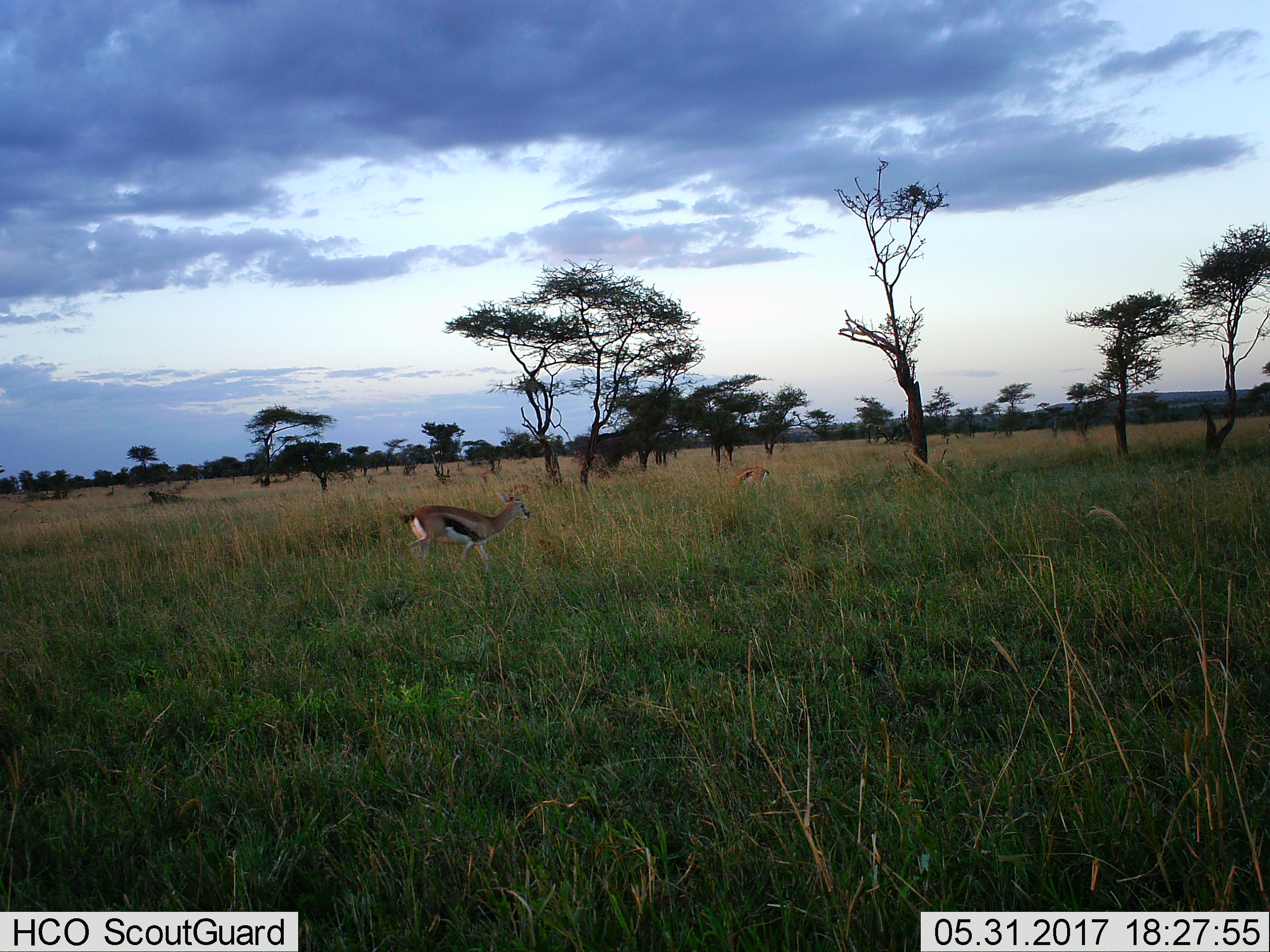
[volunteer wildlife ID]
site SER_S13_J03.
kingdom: Animalia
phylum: Chordata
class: Mammalia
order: Artiodactyla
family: Bovidae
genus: Eudorcas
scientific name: Eudorcas thomsonii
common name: thomson's gazelle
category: gazellethomsons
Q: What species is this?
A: Gazellethomsons (thomson's gazelle) (Eudorcas thomsonii).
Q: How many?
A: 2.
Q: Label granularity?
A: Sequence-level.